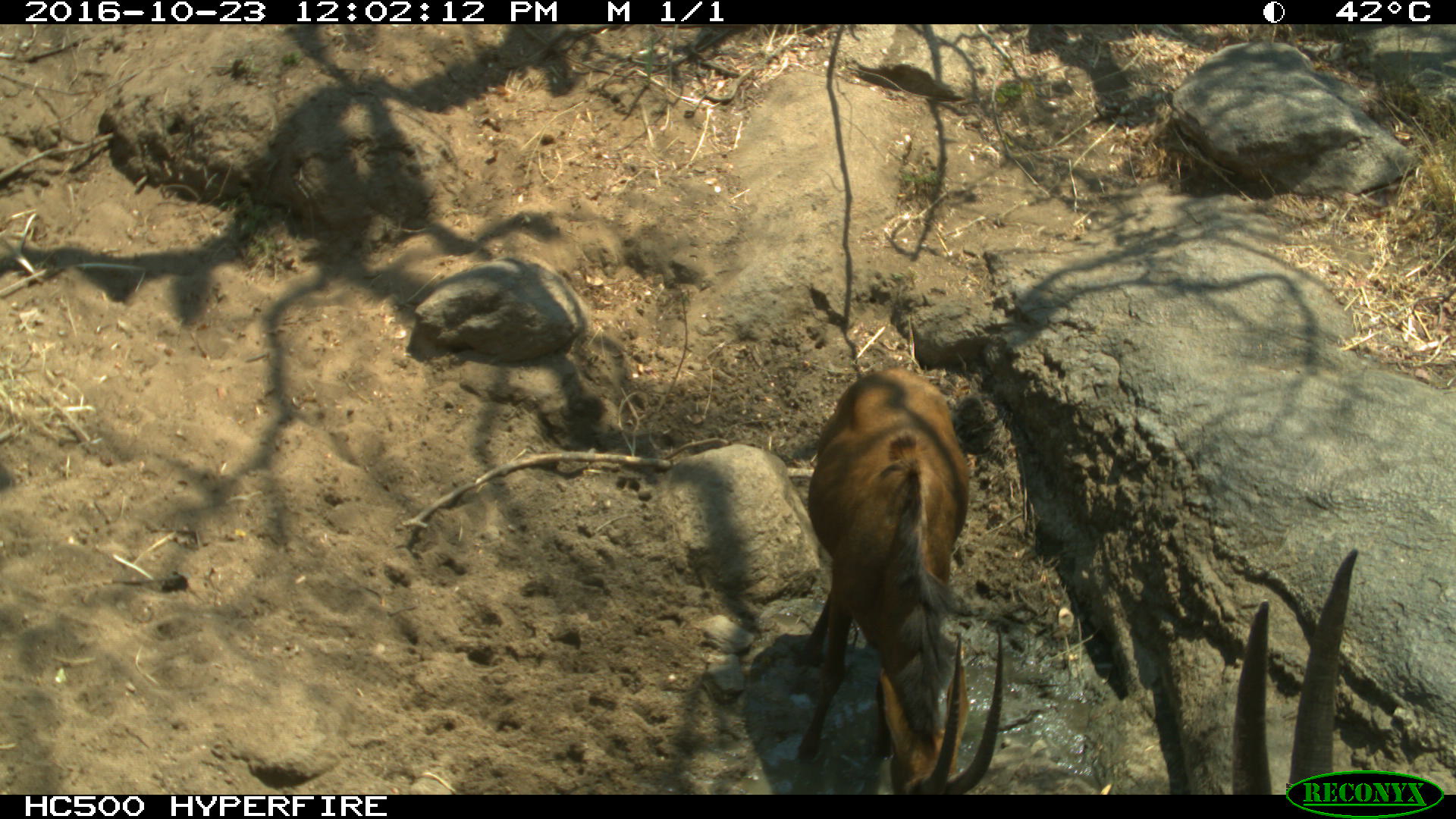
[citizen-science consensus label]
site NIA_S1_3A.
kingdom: Animalia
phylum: Chordata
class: Mammalia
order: Artiodactyla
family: Bovidae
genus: Hippotragus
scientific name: Hippotragus niger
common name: sable antelope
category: sable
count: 2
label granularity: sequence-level